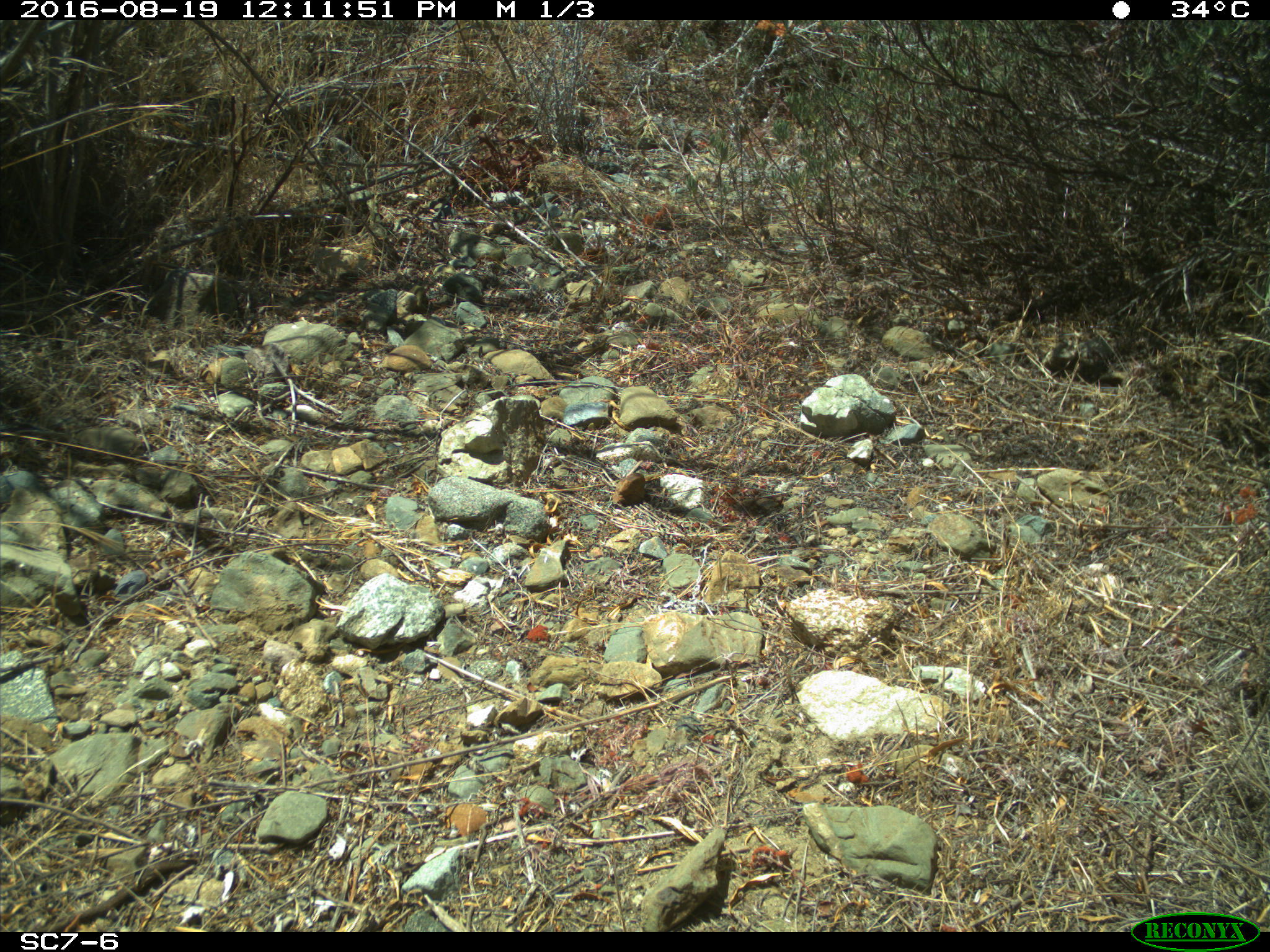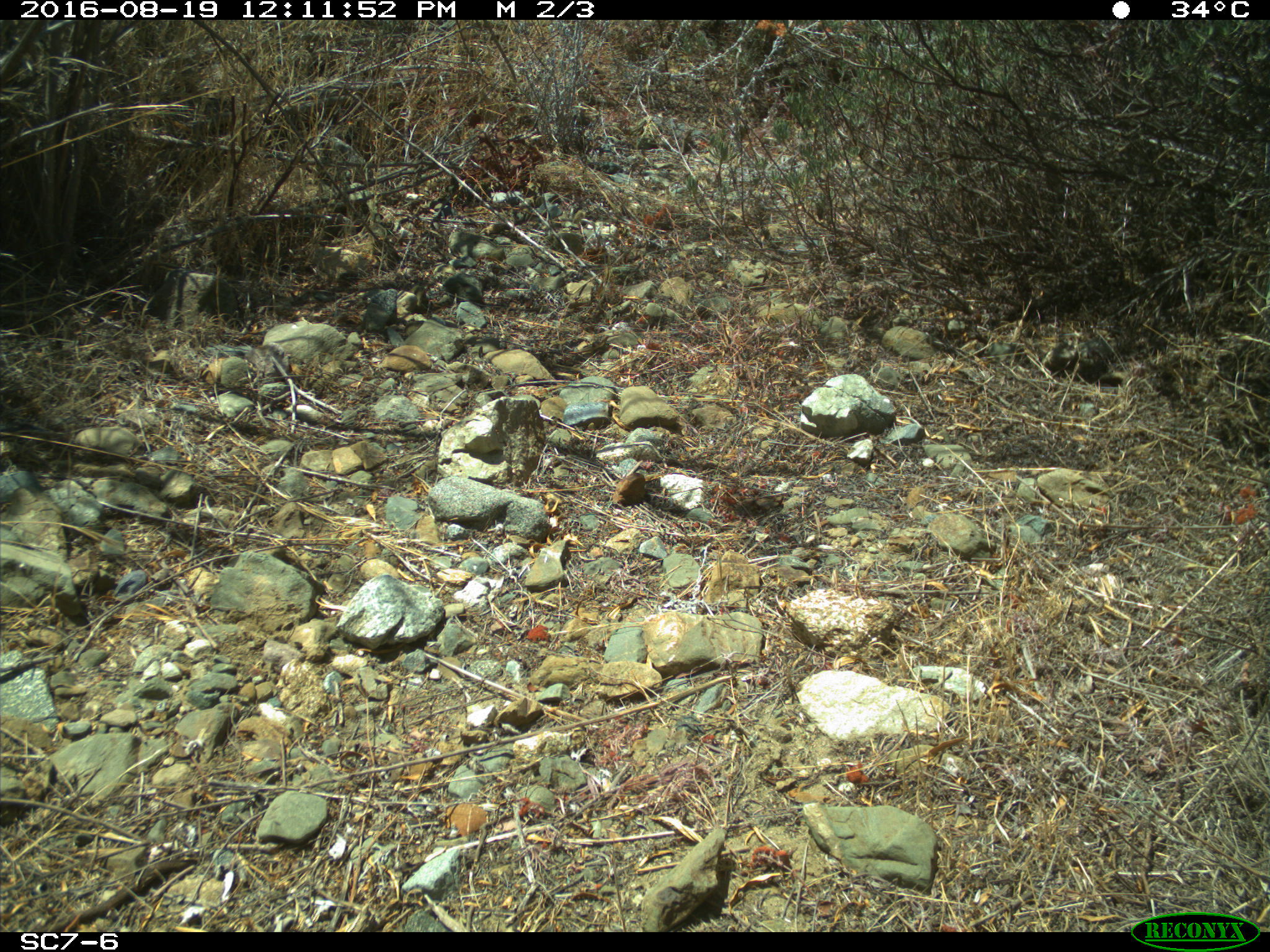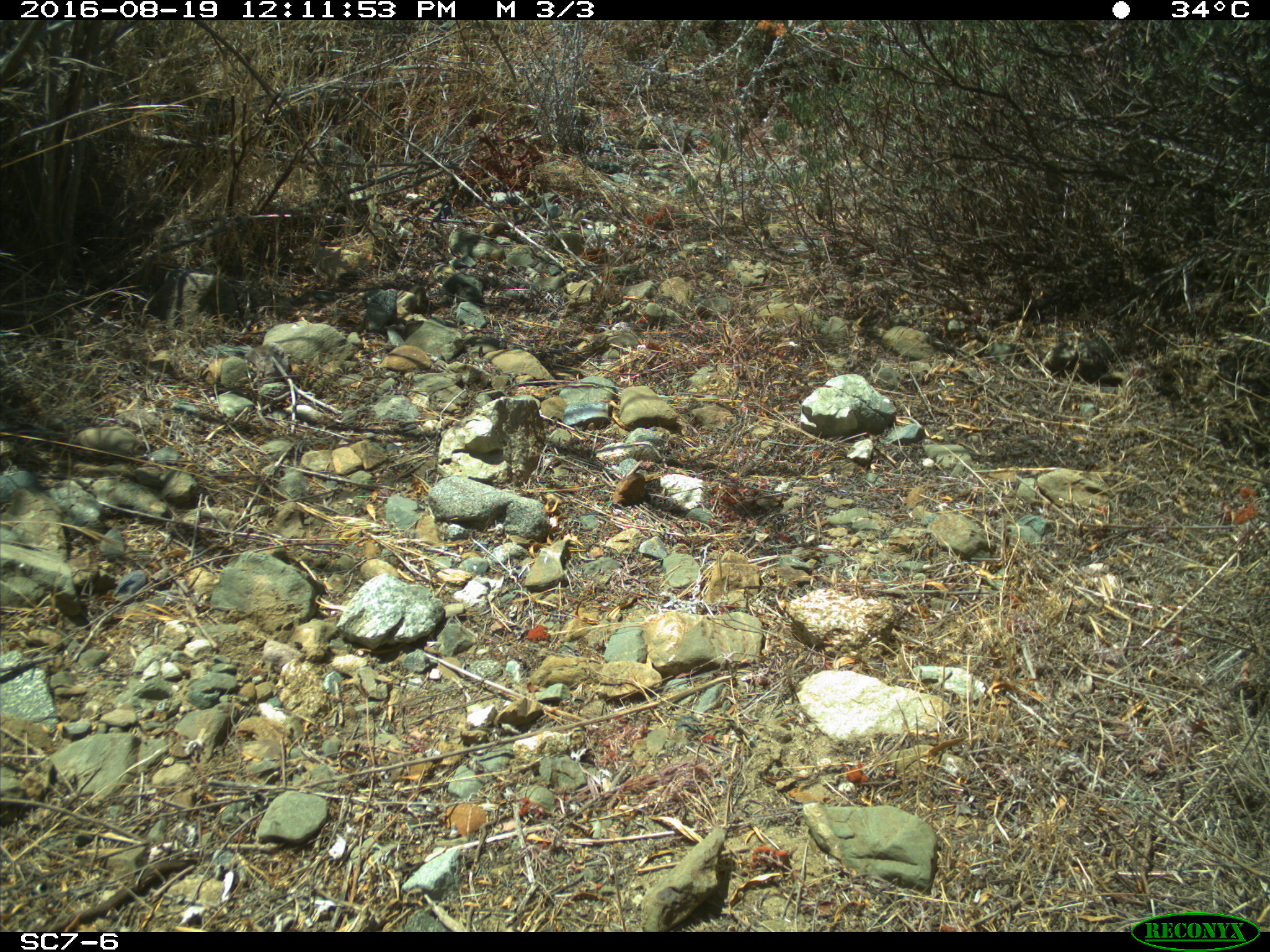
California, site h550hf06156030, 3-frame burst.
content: no animal present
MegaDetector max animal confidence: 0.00